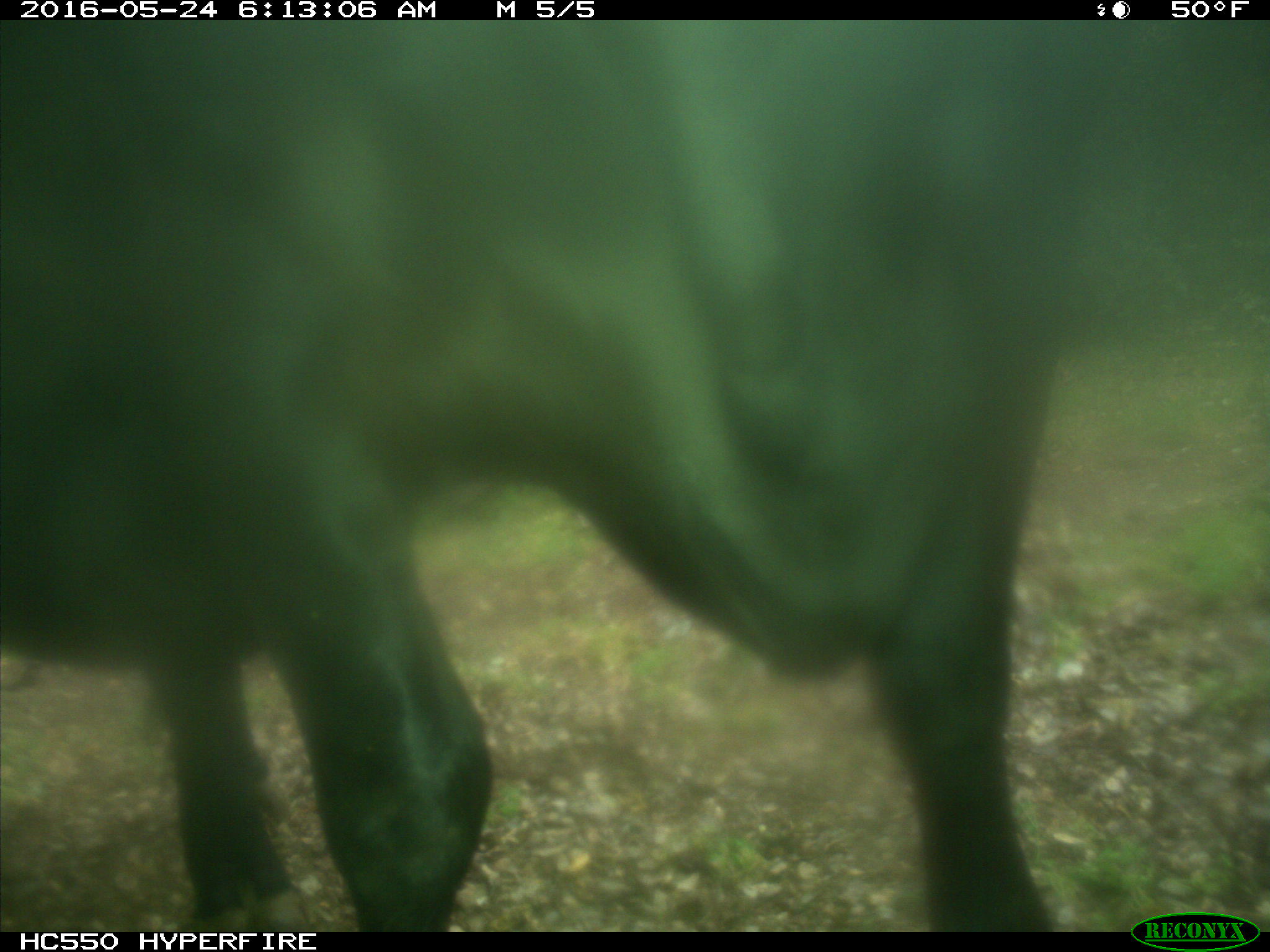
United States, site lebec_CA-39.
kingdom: Animalia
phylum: Chordata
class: Mammalia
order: Artiodactyla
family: Bovidae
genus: Bos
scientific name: Bos taurus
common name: domestic cow